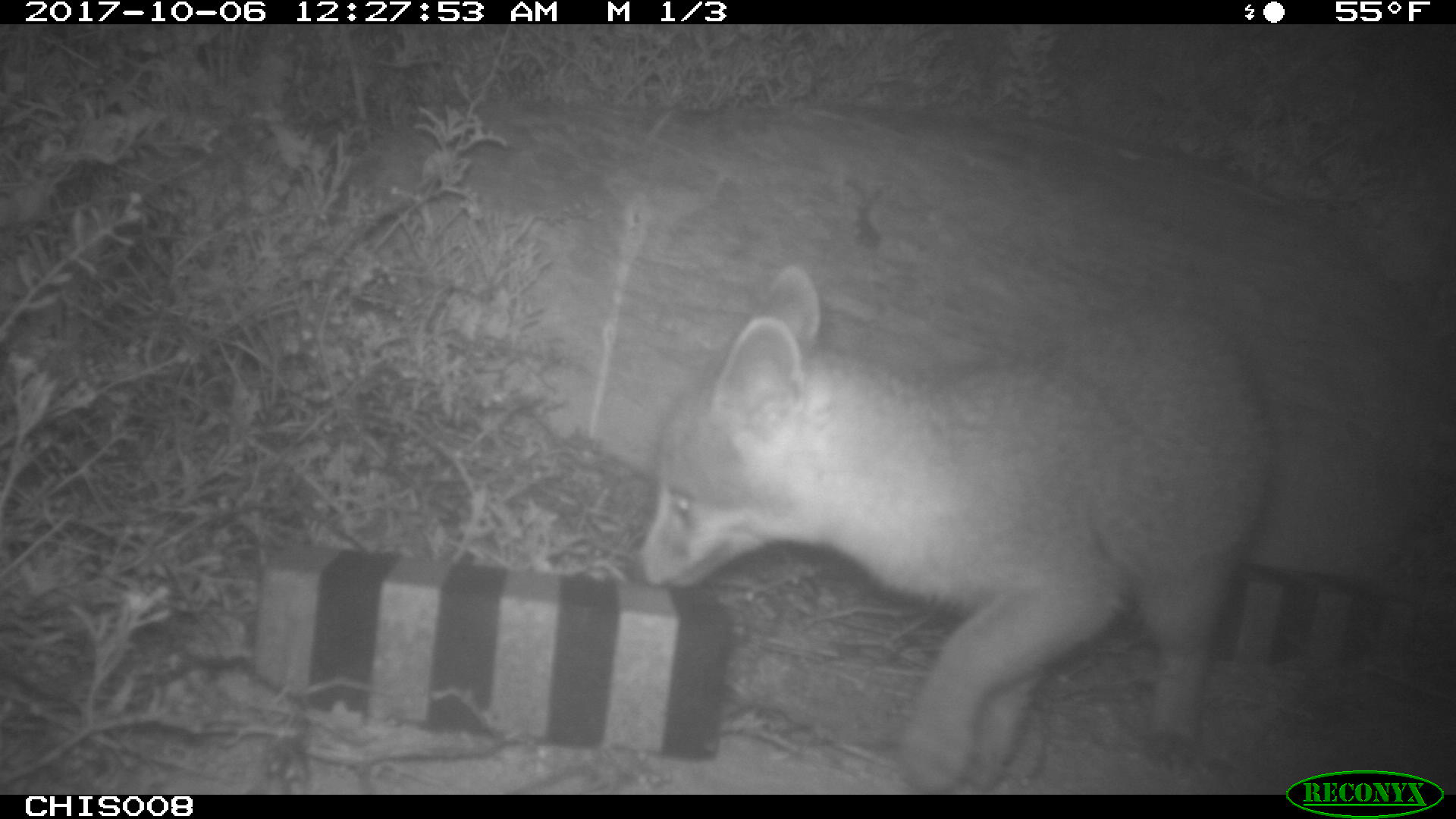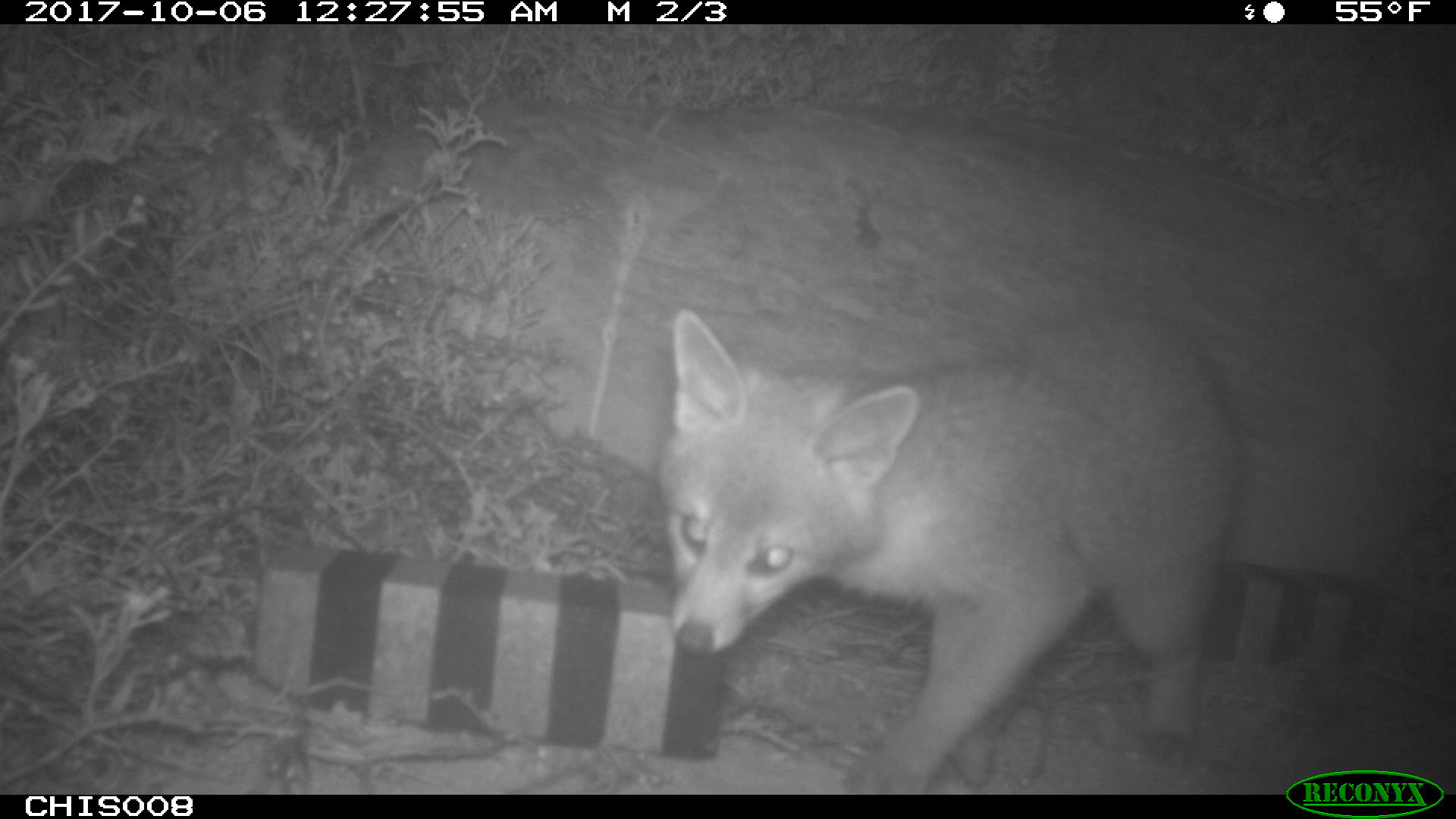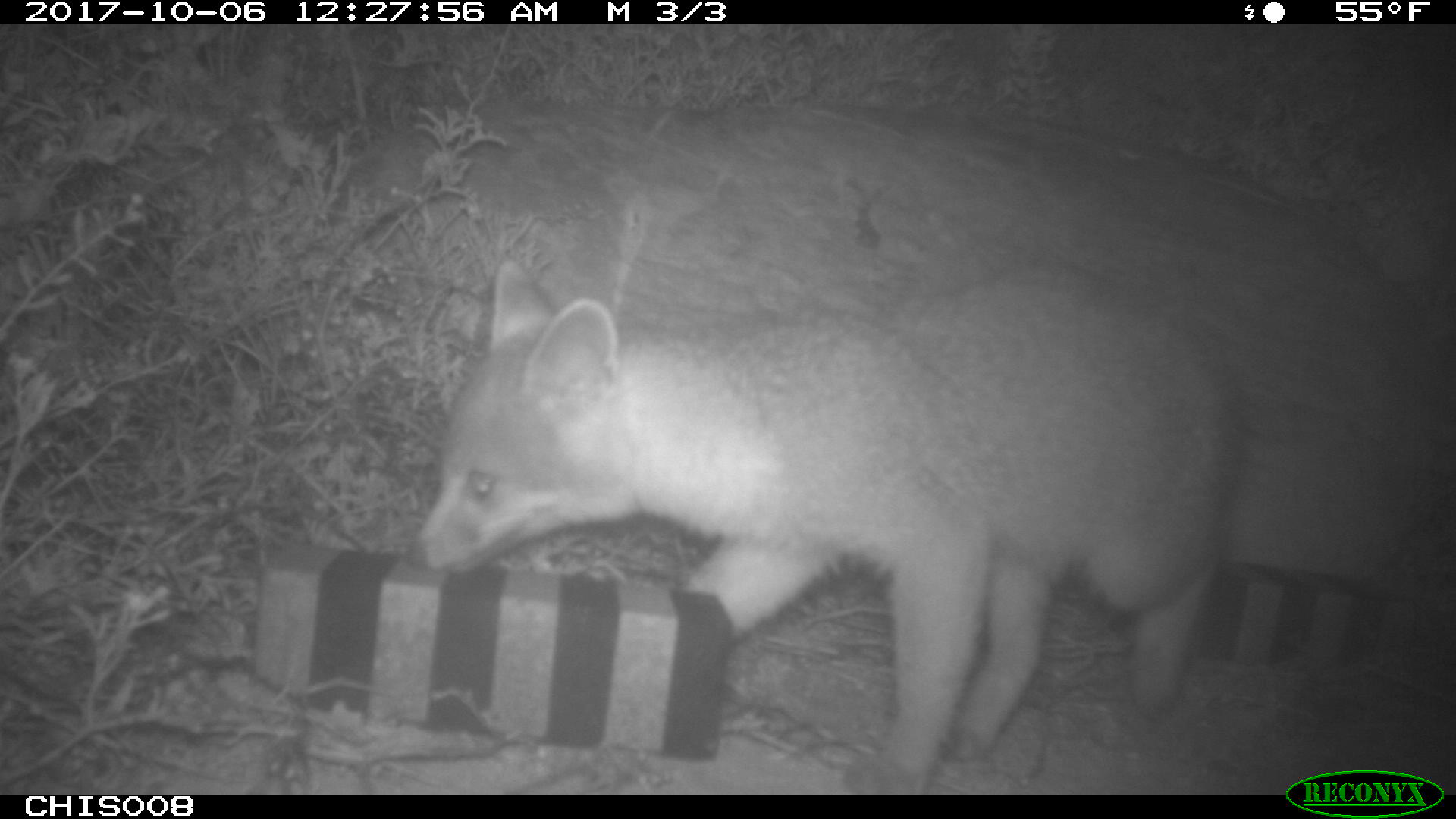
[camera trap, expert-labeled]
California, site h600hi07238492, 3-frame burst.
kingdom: Animalia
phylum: Chordata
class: Mammalia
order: Carnivora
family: Canidae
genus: Urocyon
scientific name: Urocyon littoralis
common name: island fox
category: fox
Fox (island fox) (Urocyon littoralis).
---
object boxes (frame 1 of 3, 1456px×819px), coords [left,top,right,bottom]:
fox: [632,262,1277,795]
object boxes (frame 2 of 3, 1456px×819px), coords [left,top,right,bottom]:
fox: [657,306,1240,792]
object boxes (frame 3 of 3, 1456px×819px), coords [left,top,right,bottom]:
fox: [403,261,1231,795]